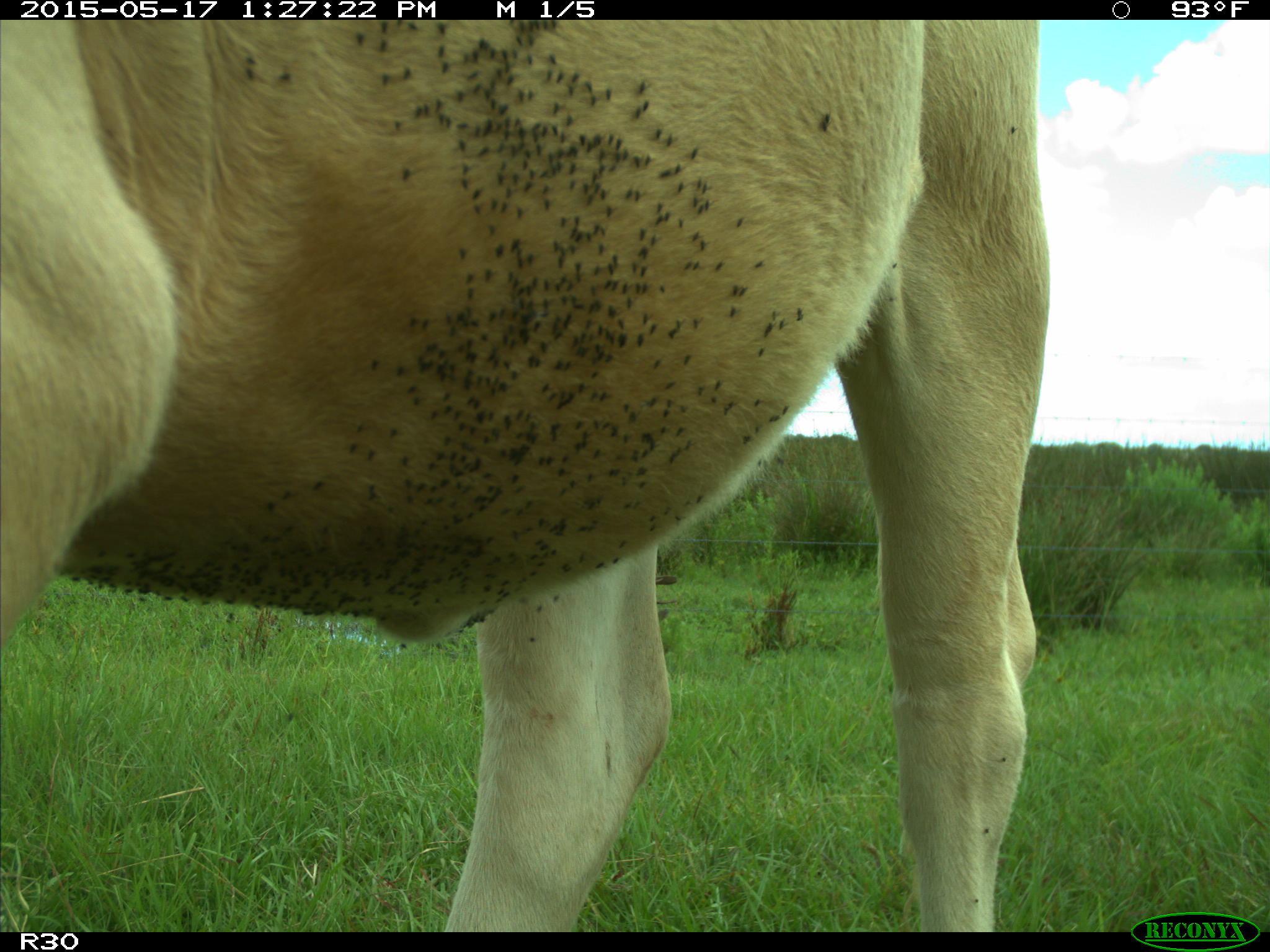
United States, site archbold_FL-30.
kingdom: Animalia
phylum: Chordata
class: Mammalia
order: Artiodactyla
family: Bovidae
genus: Bos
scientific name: Bos taurus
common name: domestic cow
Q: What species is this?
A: Bos taurus (domestic cow).